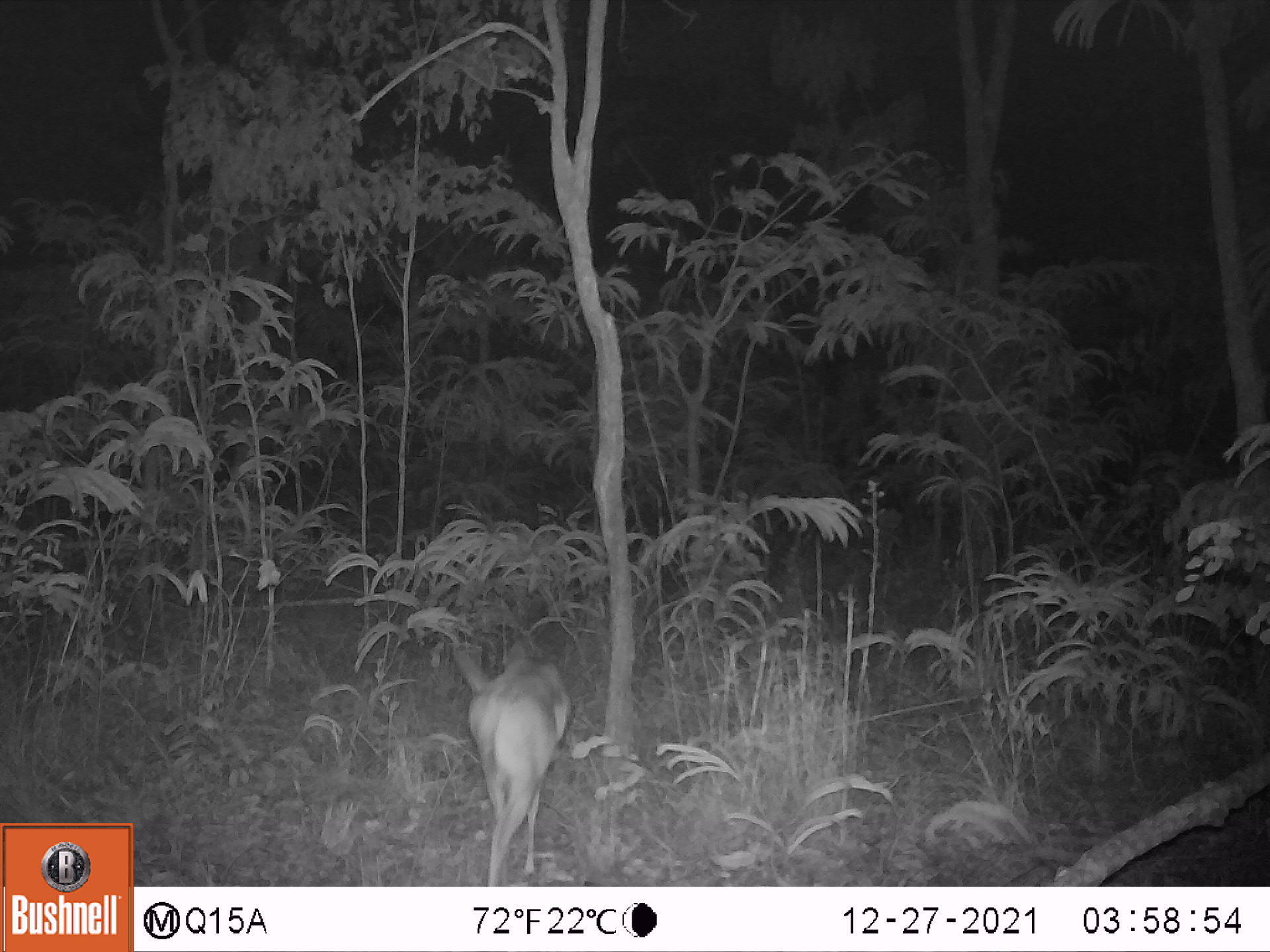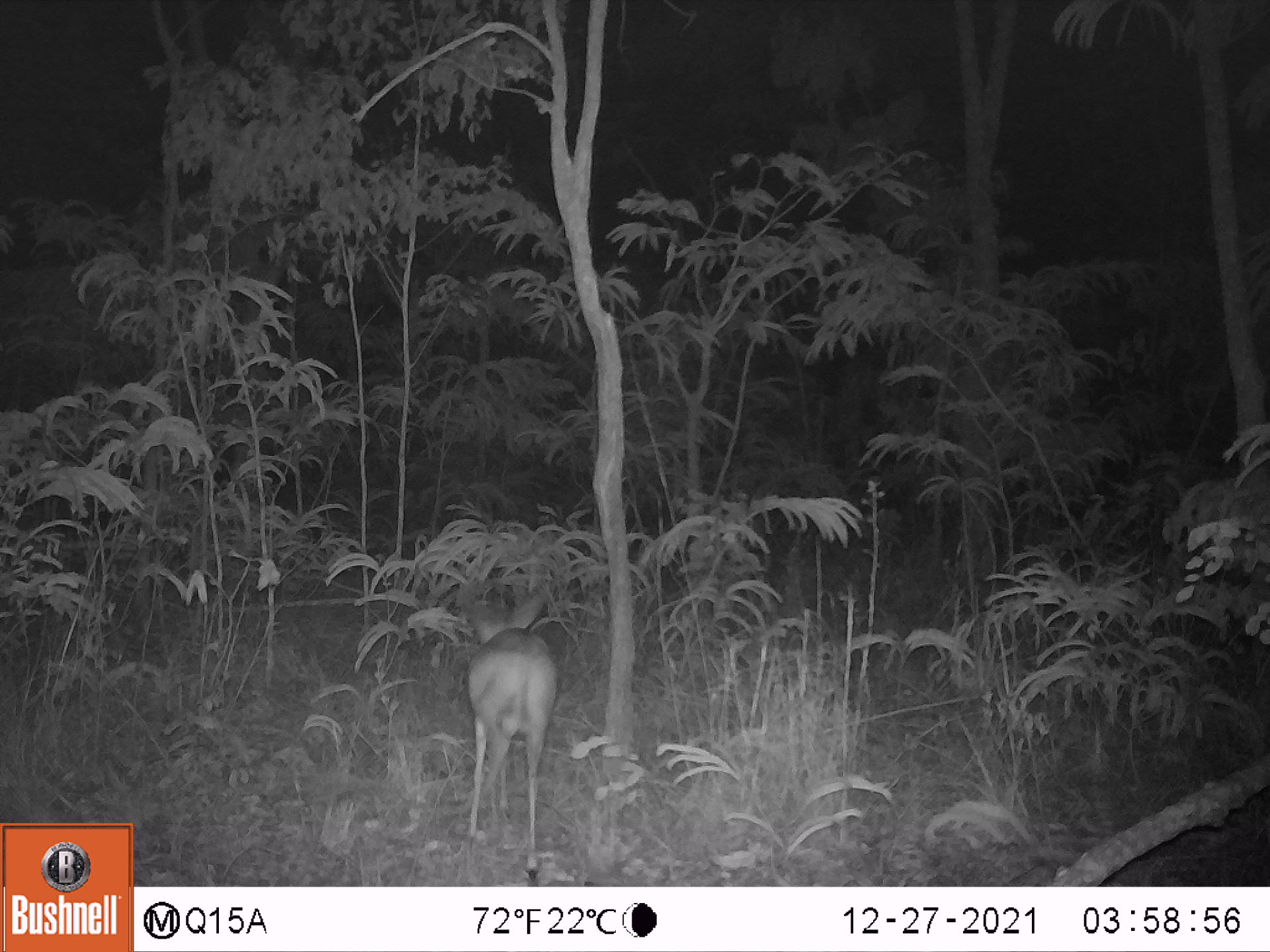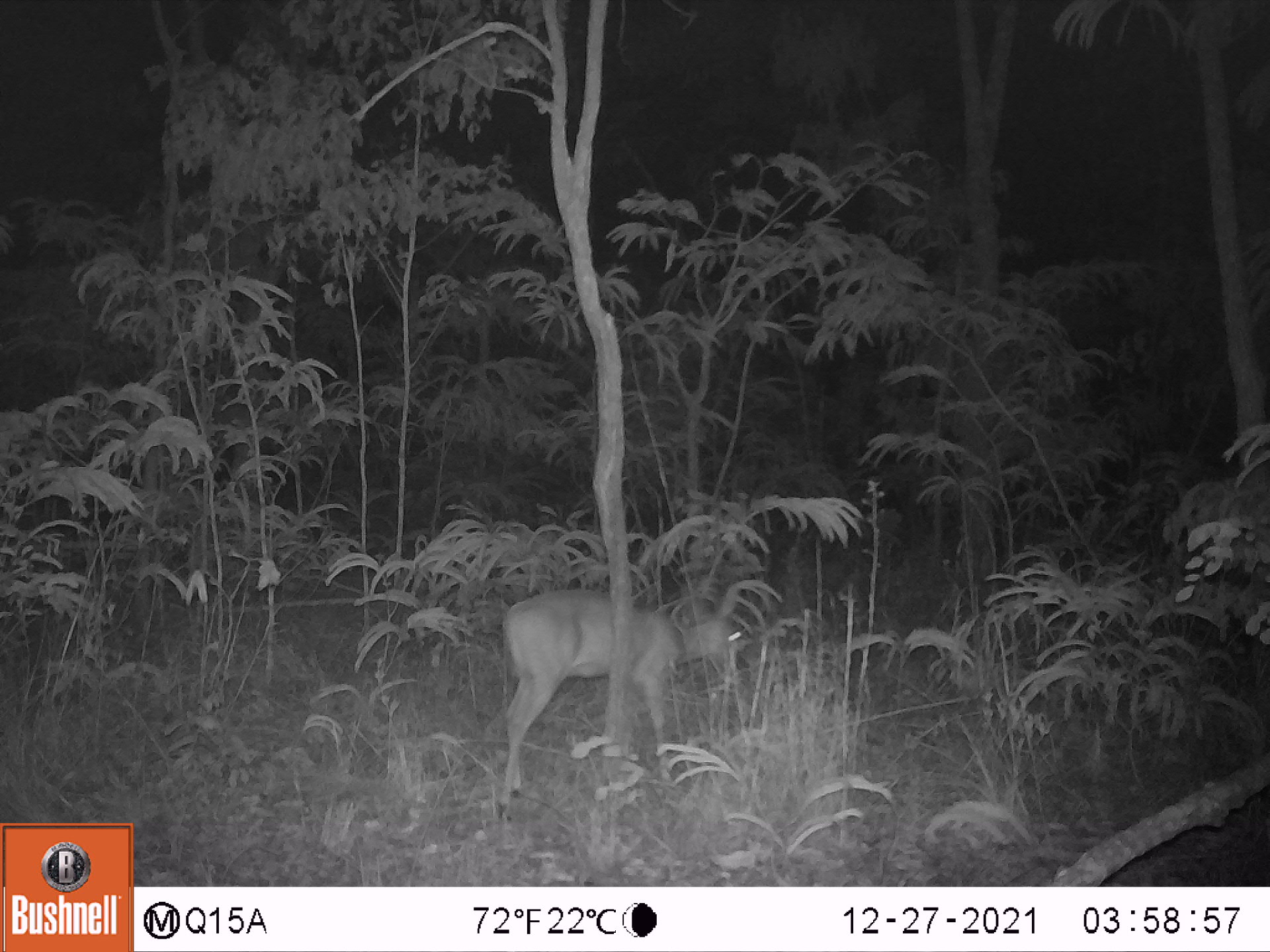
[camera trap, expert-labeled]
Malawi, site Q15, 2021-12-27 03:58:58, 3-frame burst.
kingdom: Animalia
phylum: Chordata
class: Mammalia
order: Artiodactyla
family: Bovidae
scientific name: Antilopinae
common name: small antelope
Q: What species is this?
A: Small antelope (Antilopinae).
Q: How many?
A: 1.